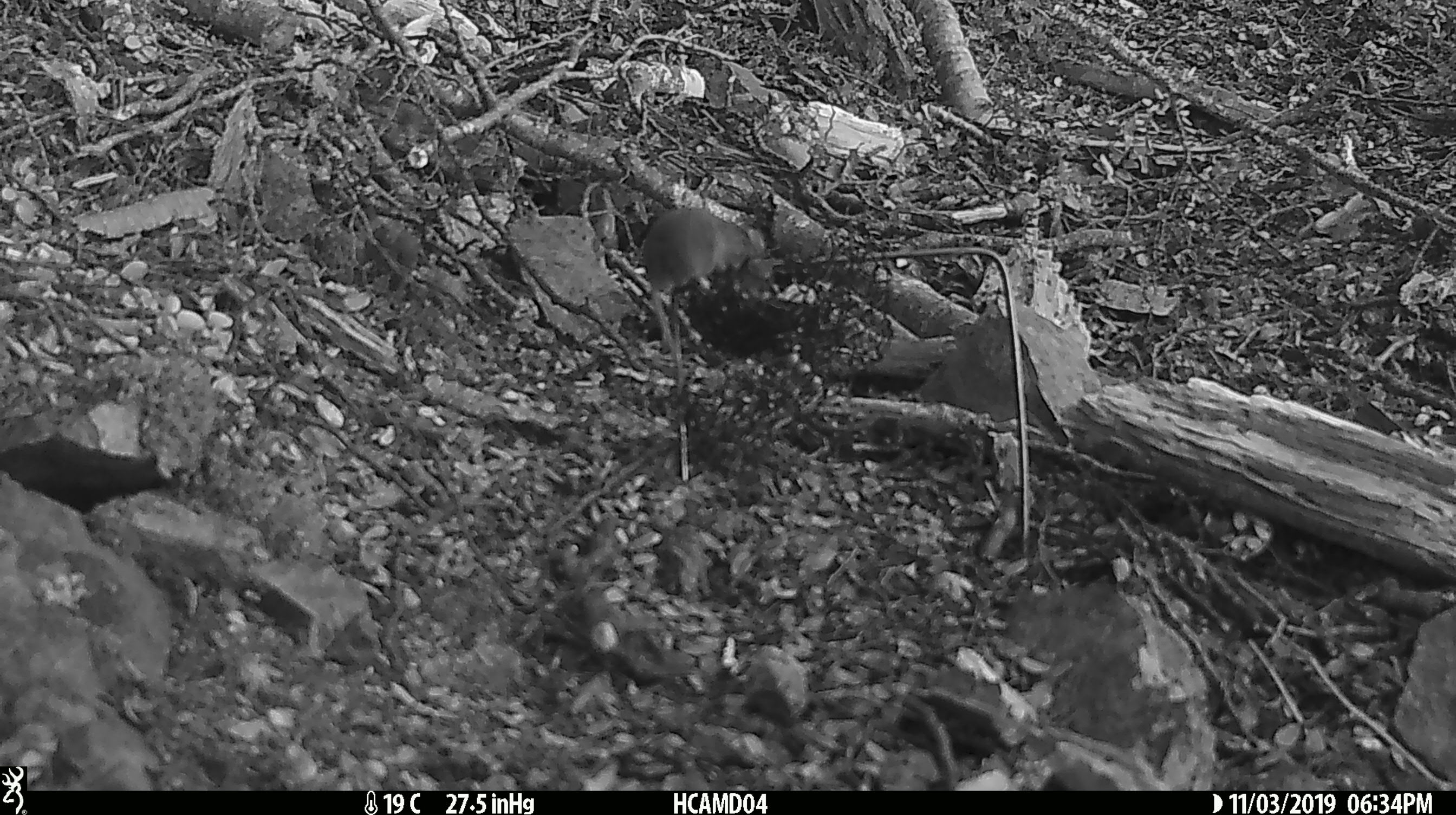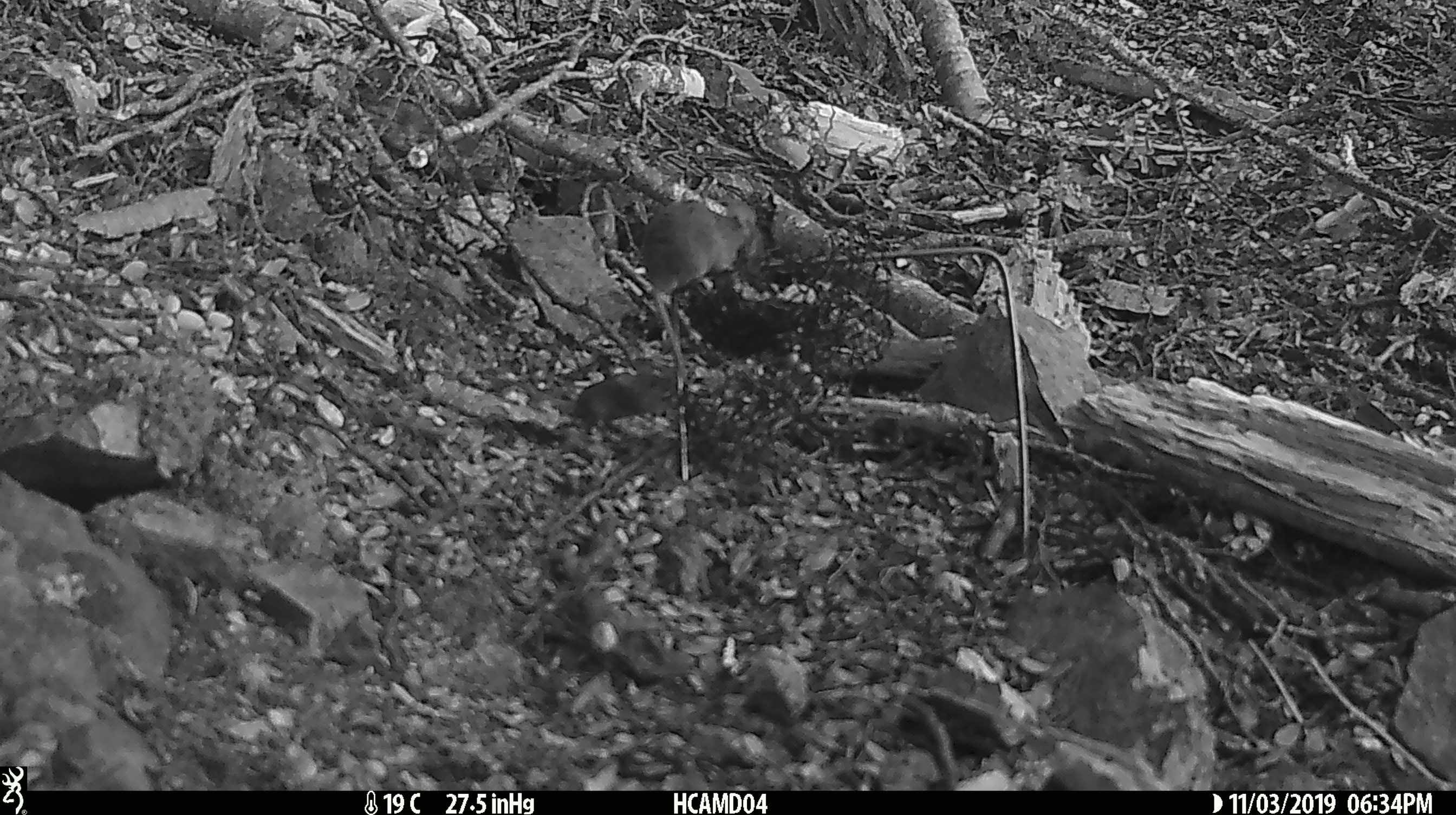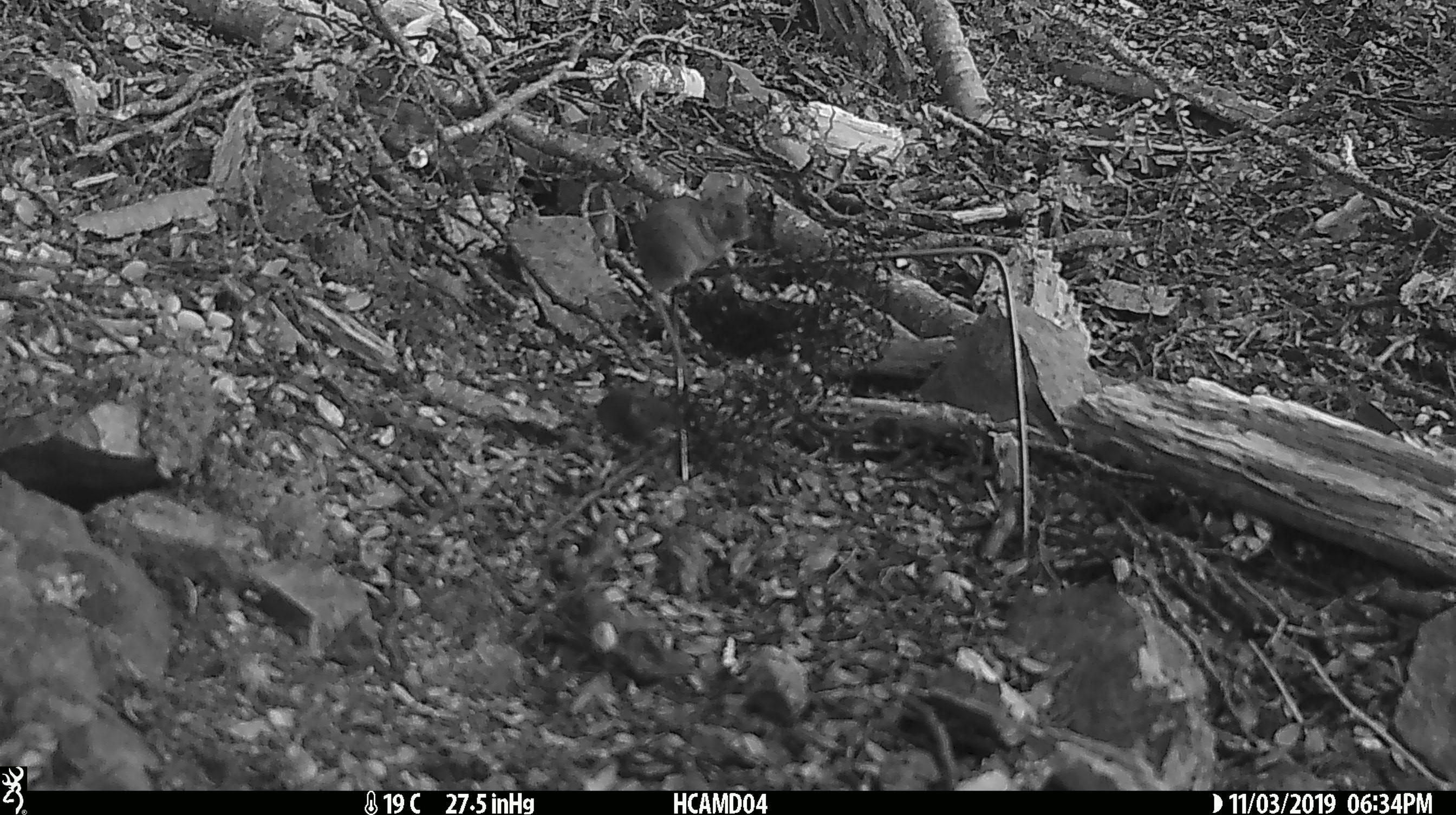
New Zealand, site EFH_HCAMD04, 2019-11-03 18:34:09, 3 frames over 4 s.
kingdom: Animalia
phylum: Chordata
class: Mammalia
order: Rodentia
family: Muridae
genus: Mus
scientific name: Mus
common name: mouse